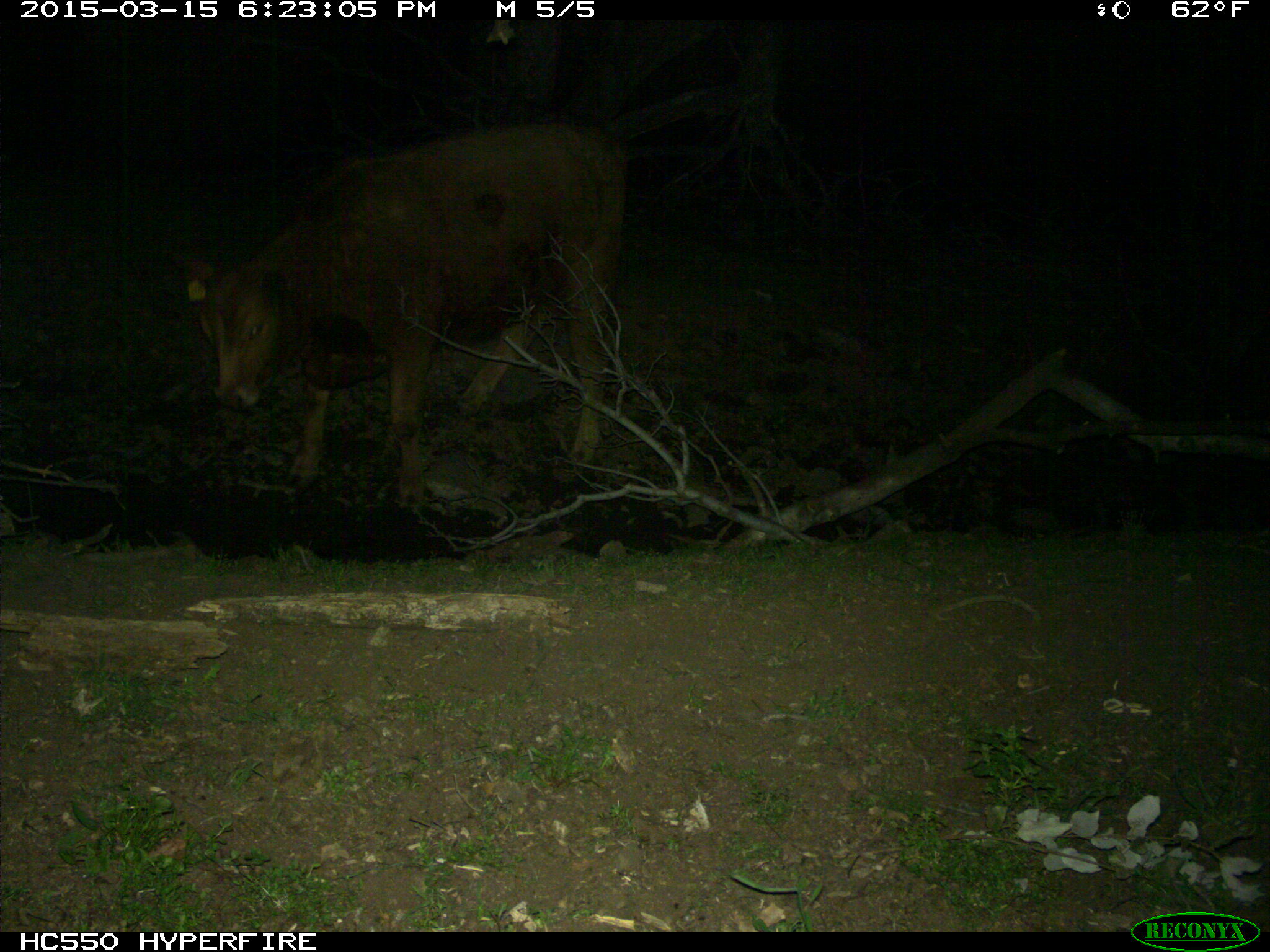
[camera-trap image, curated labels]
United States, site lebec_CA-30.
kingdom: Animalia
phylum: Chordata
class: Mammalia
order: Artiodactyla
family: Bovidae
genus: Bos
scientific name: Bos taurus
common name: domestic cow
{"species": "Bos taurus (domestic cow)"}